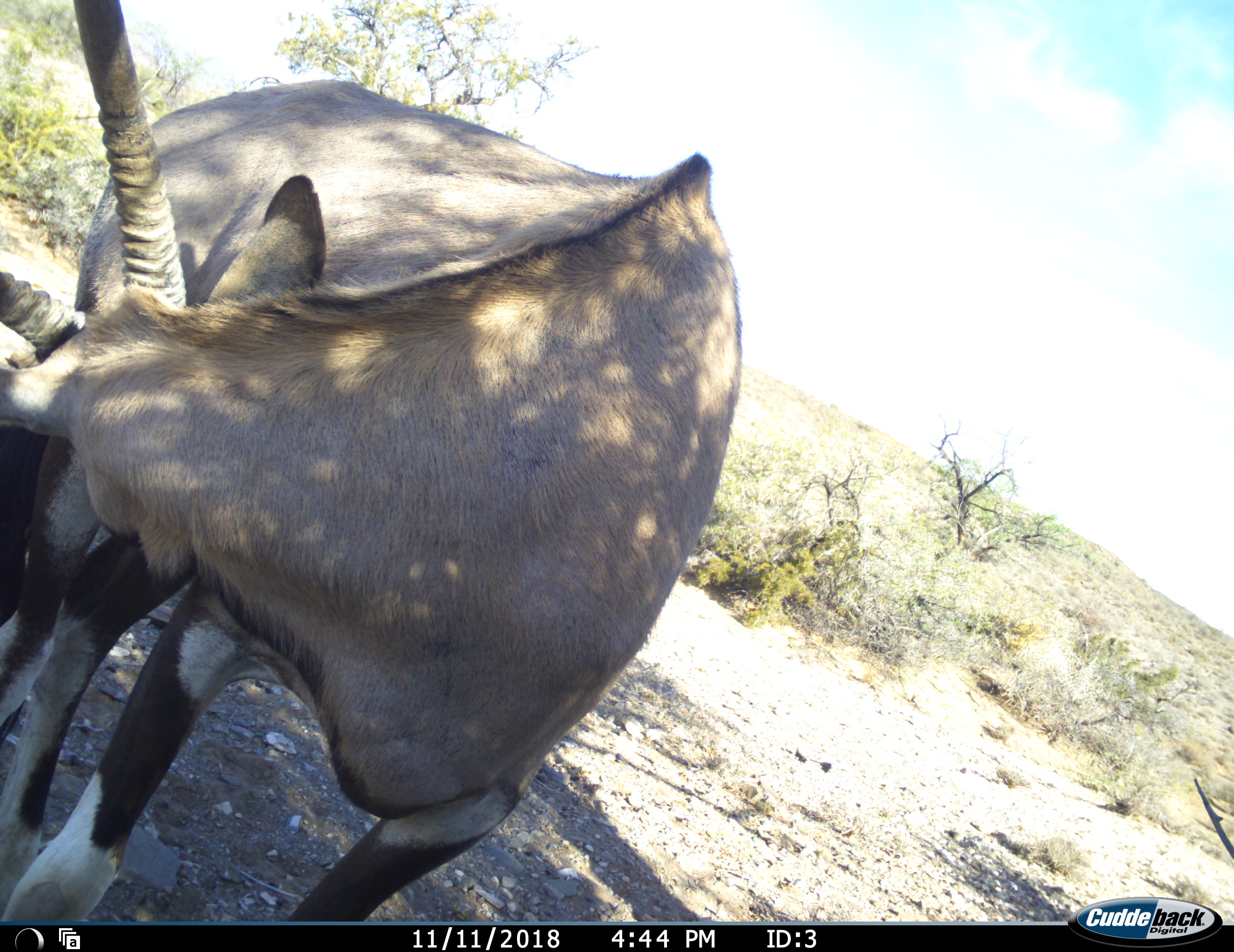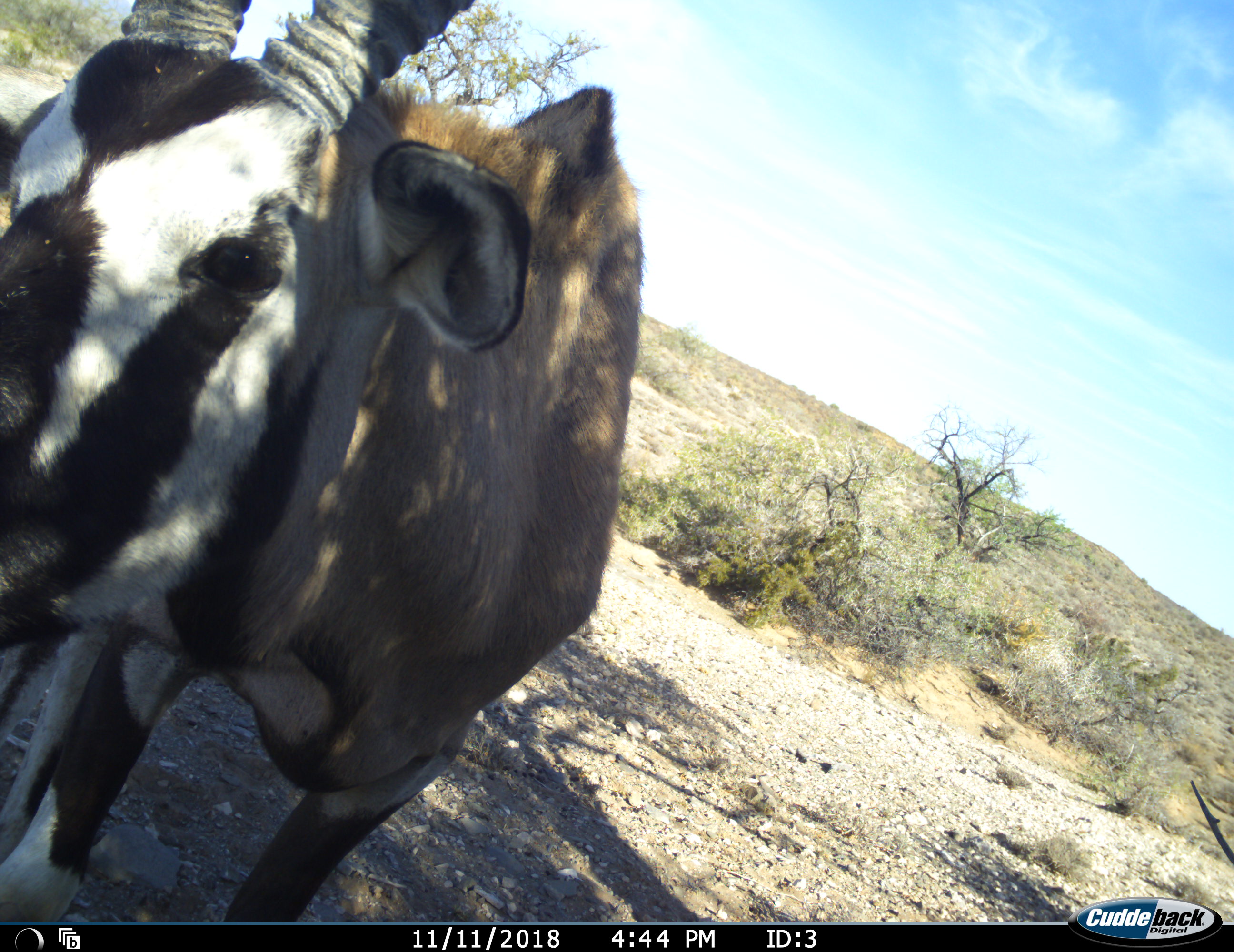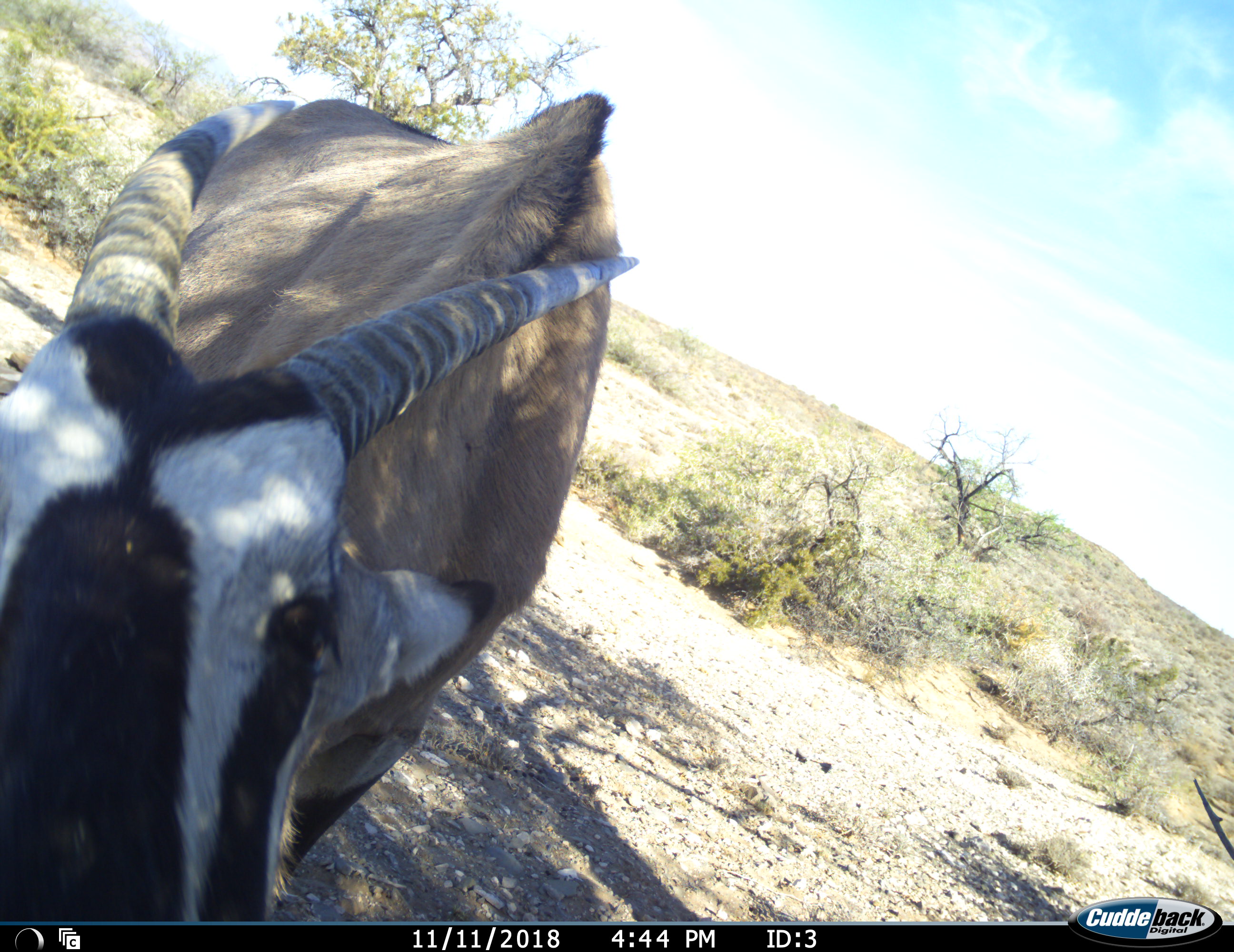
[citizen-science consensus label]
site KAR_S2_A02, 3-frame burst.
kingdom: Animalia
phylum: Chordata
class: Mammalia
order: Artiodactyla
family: Bovidae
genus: Oryx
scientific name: Oryx gazella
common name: gemsbok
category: oryx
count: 1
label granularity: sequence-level